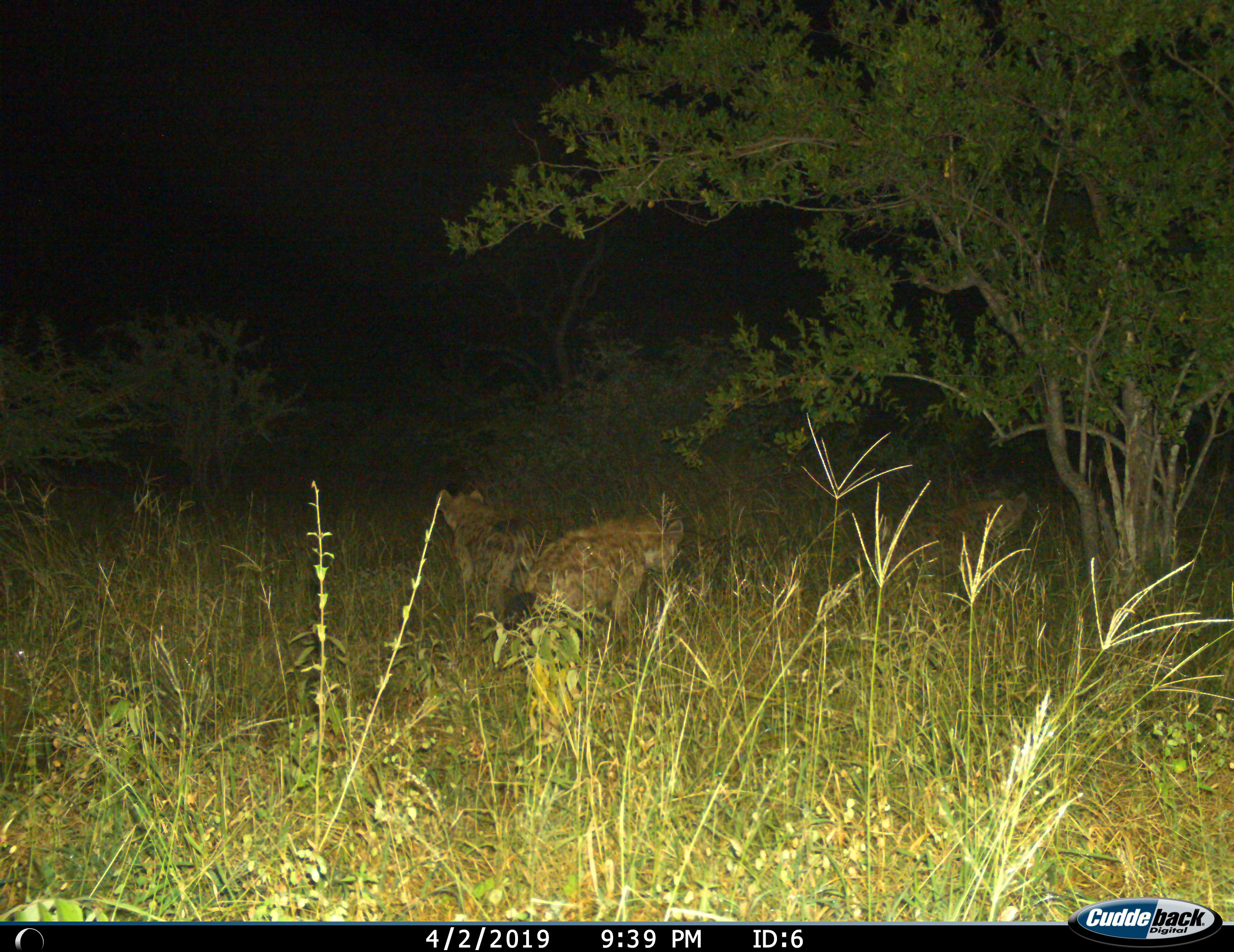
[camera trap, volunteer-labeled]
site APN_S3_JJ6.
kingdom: Animalia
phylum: Chordata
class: Mammalia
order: Carnivora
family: Hyaenidae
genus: Crocuta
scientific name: Crocuta crocuta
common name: spotted hyena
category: hyenaspotted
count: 2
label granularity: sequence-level